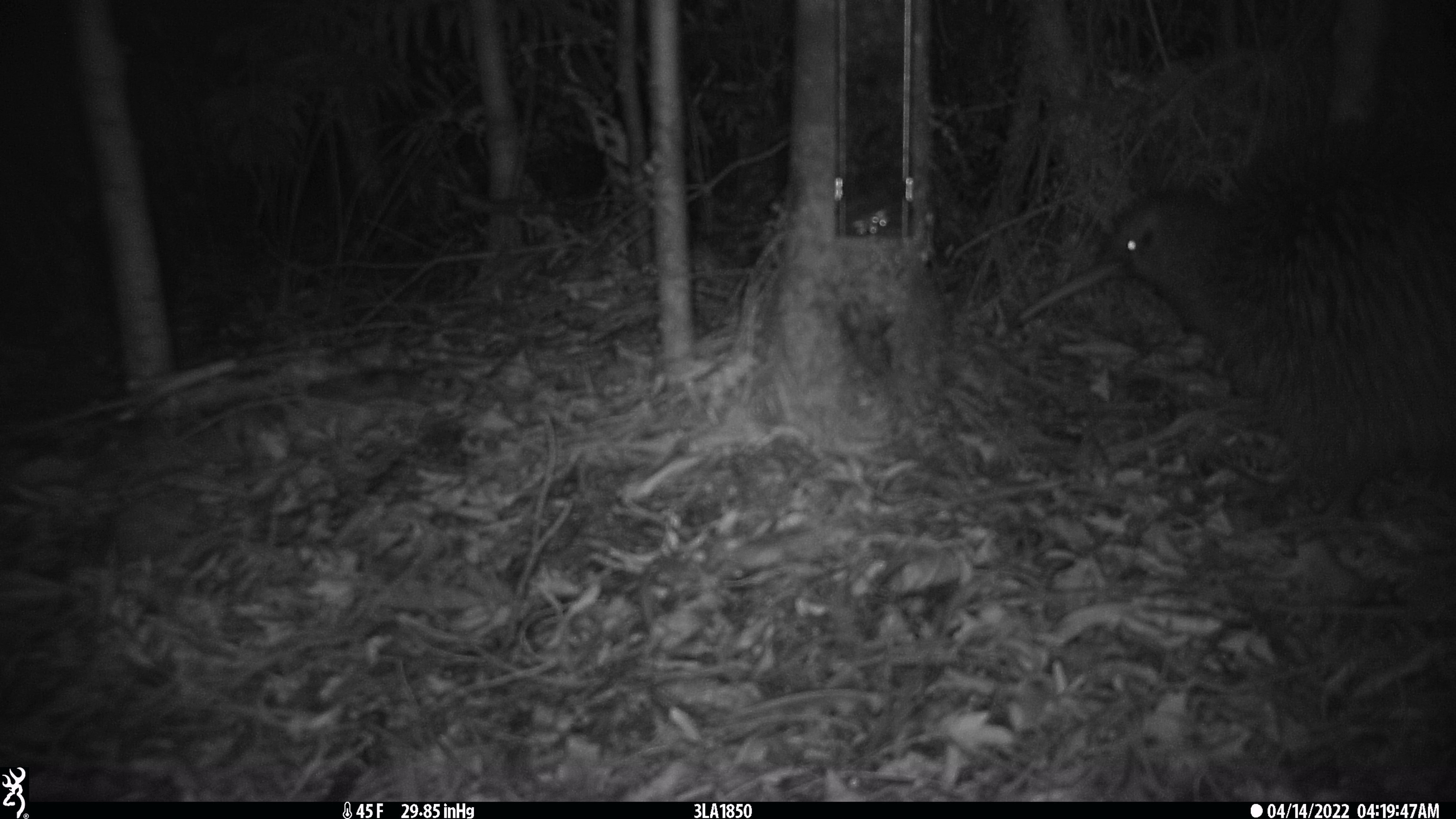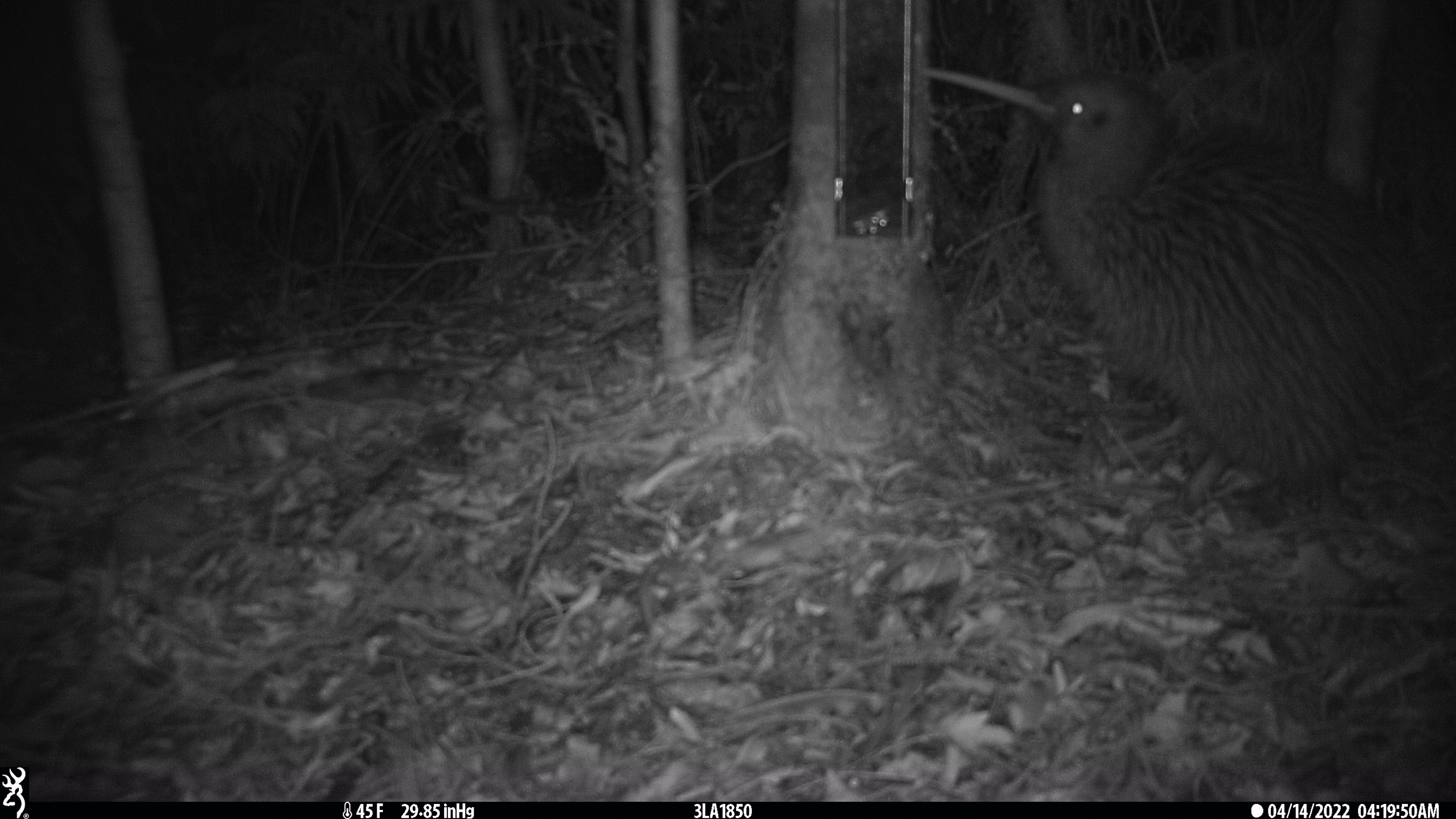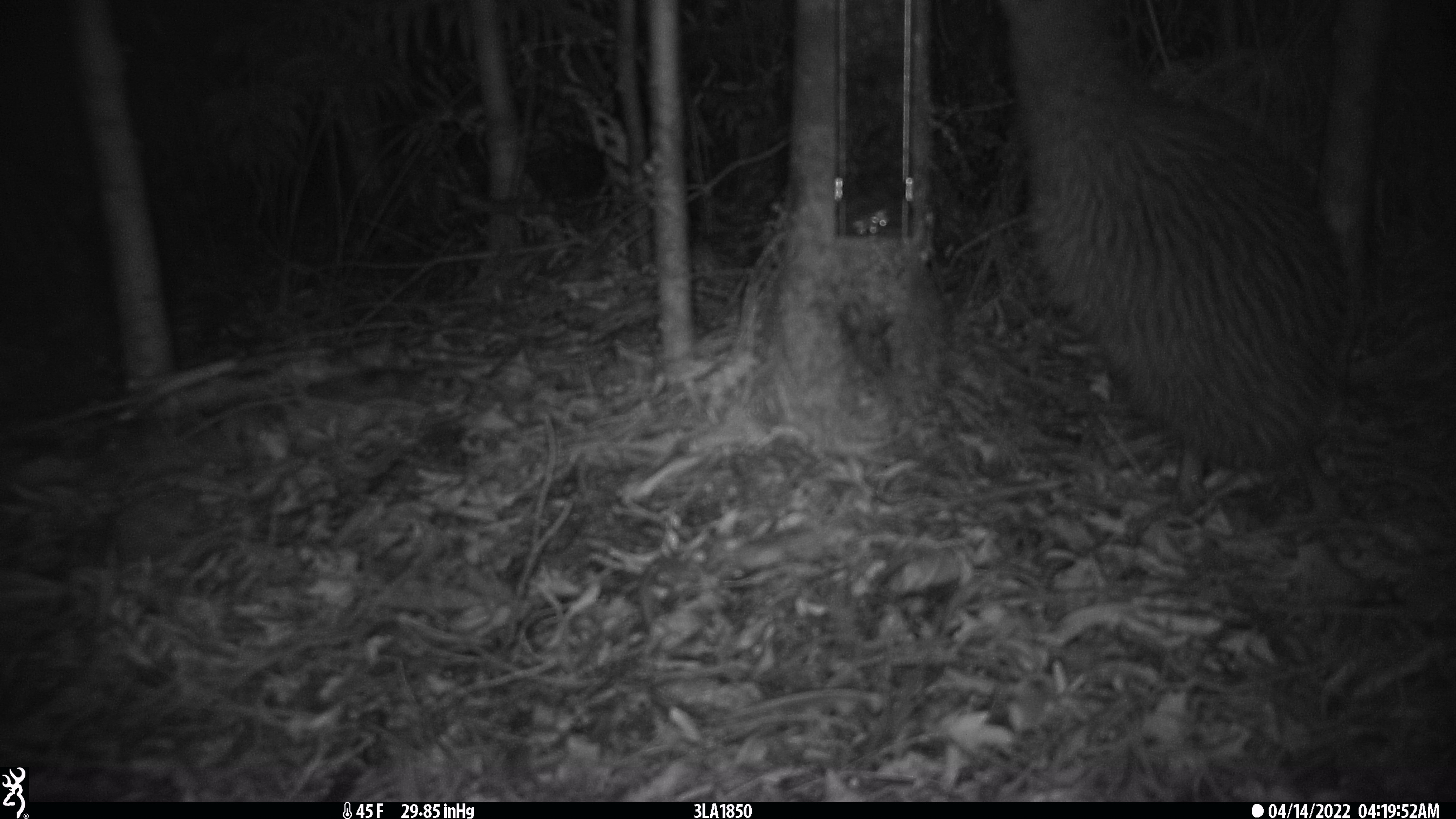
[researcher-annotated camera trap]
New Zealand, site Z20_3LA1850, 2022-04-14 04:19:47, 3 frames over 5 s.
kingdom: Animalia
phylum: Chordata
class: Aves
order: Apterygiformes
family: Apterygidae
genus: Apteryx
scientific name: Apteryx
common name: kiwi